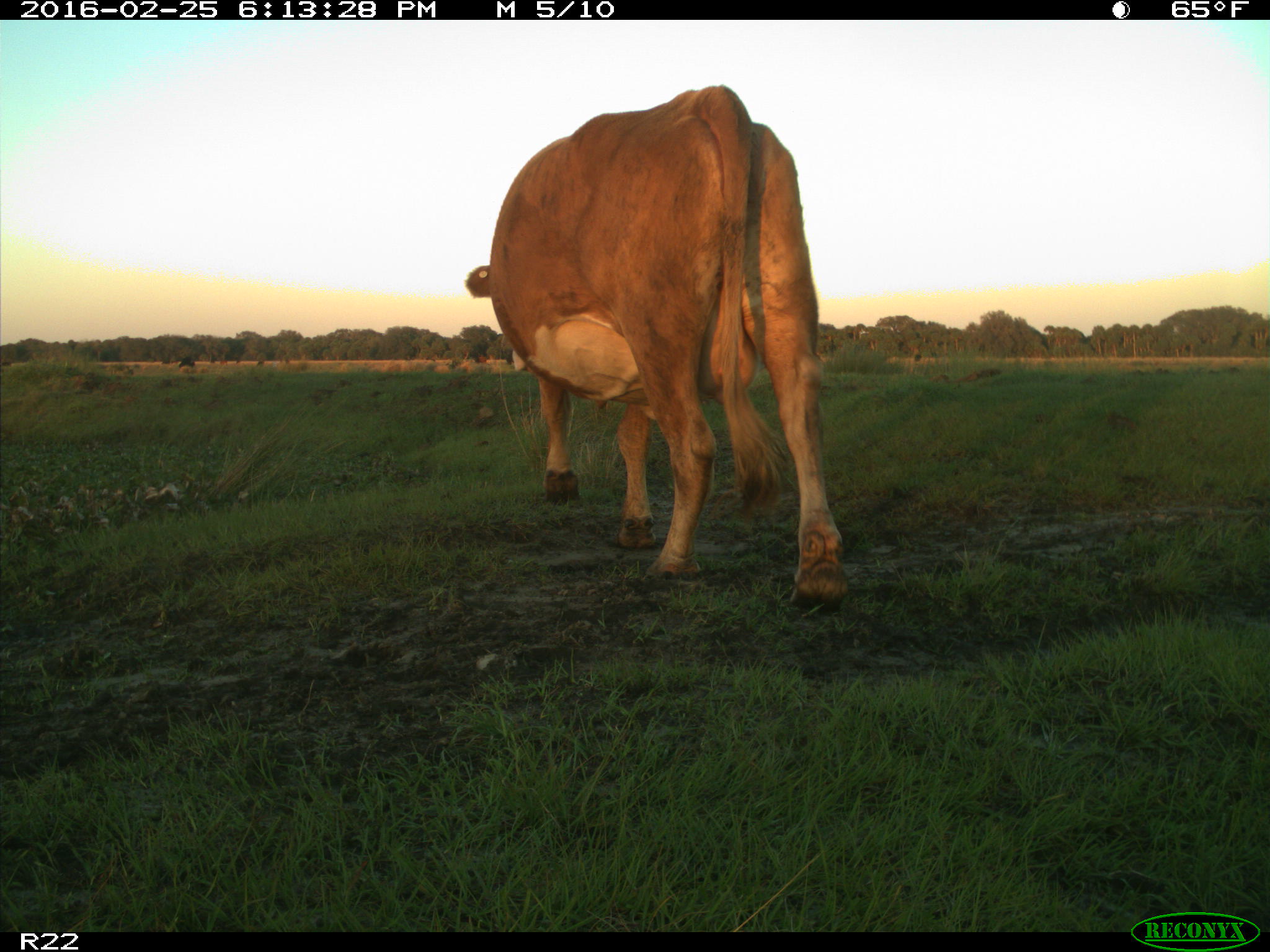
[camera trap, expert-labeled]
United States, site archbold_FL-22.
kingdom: Animalia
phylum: Chordata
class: Mammalia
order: Artiodactyla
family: Bovidae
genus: Bos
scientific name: Bos taurus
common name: domestic cow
Bos taurus (domestic cow).